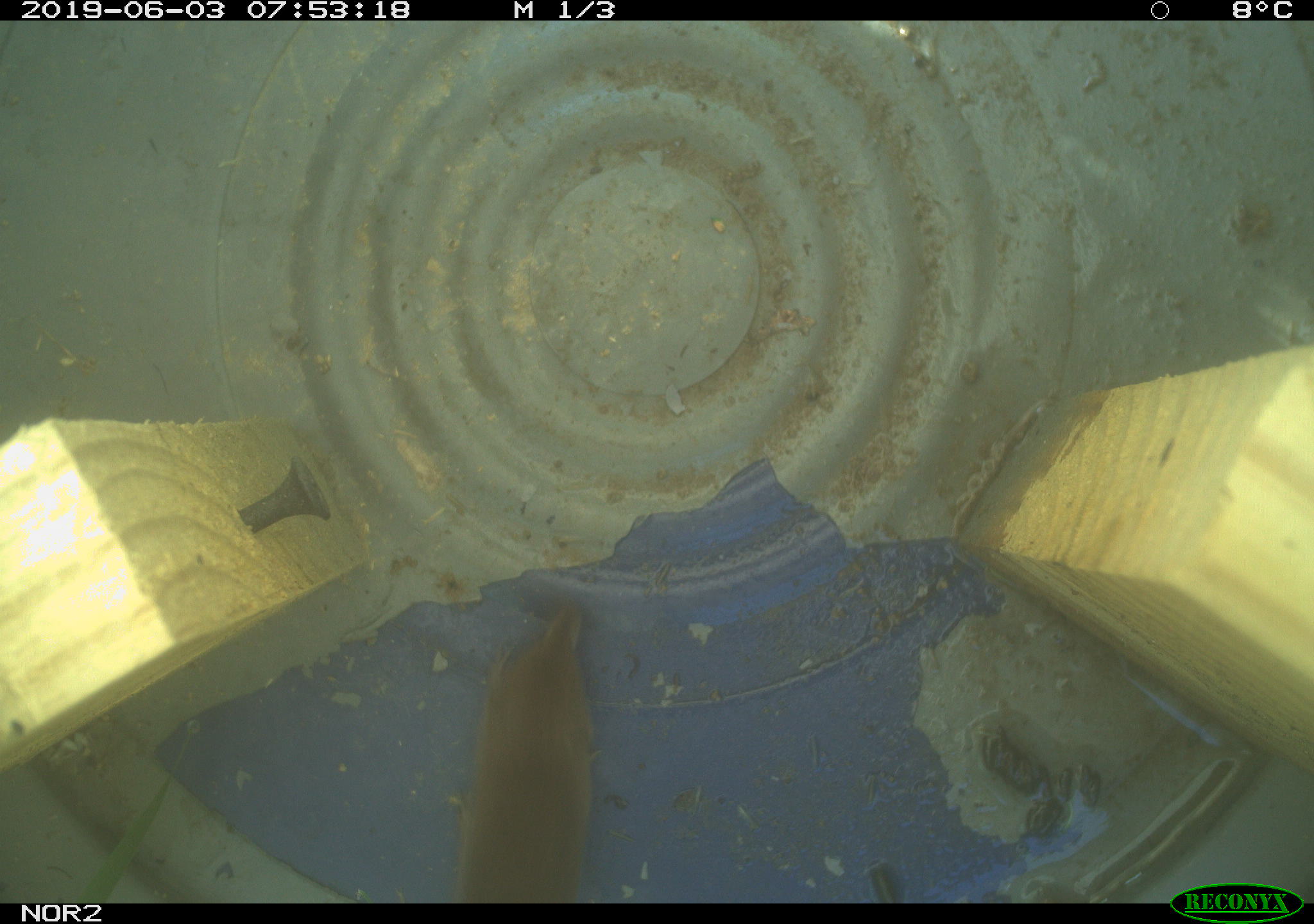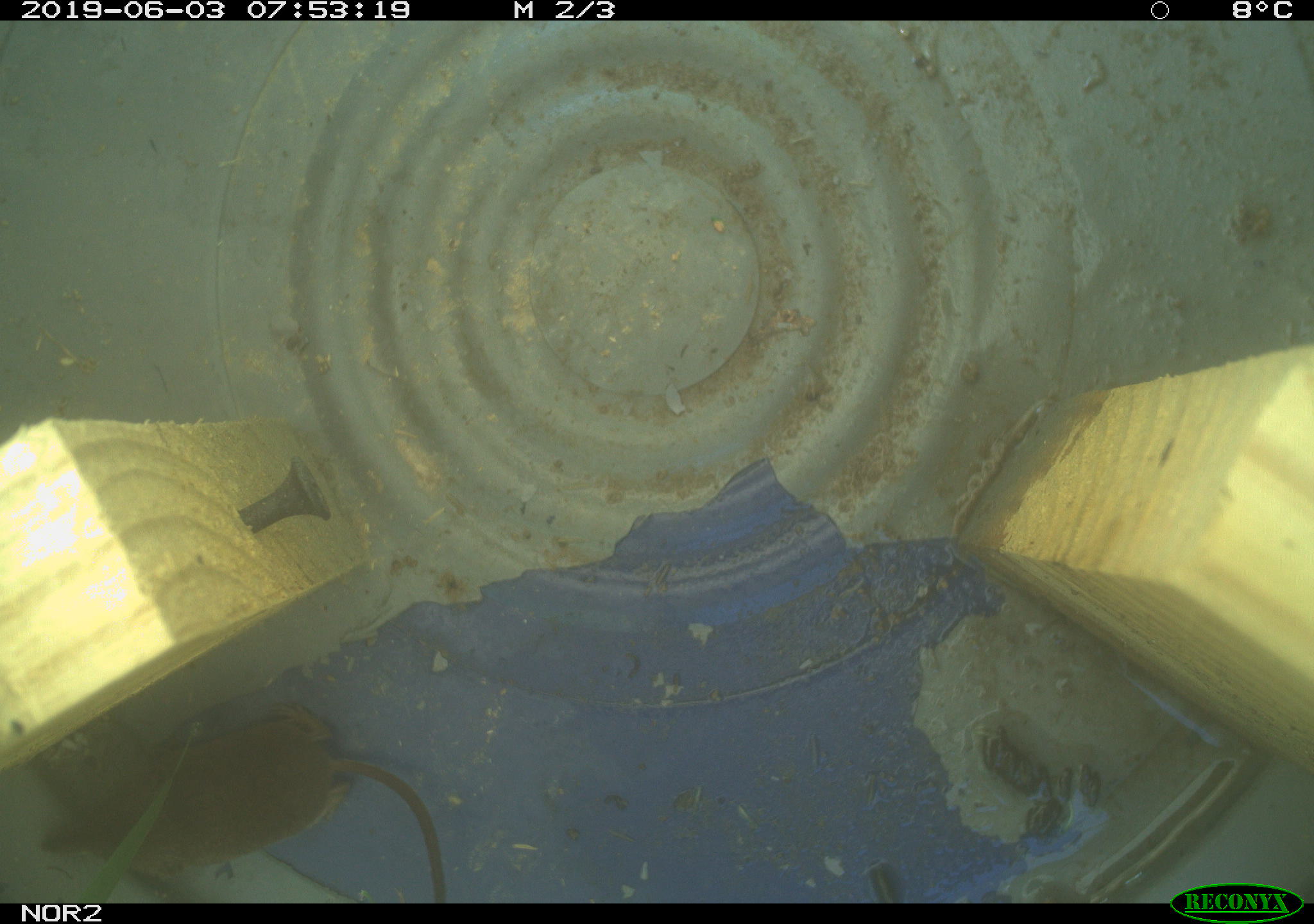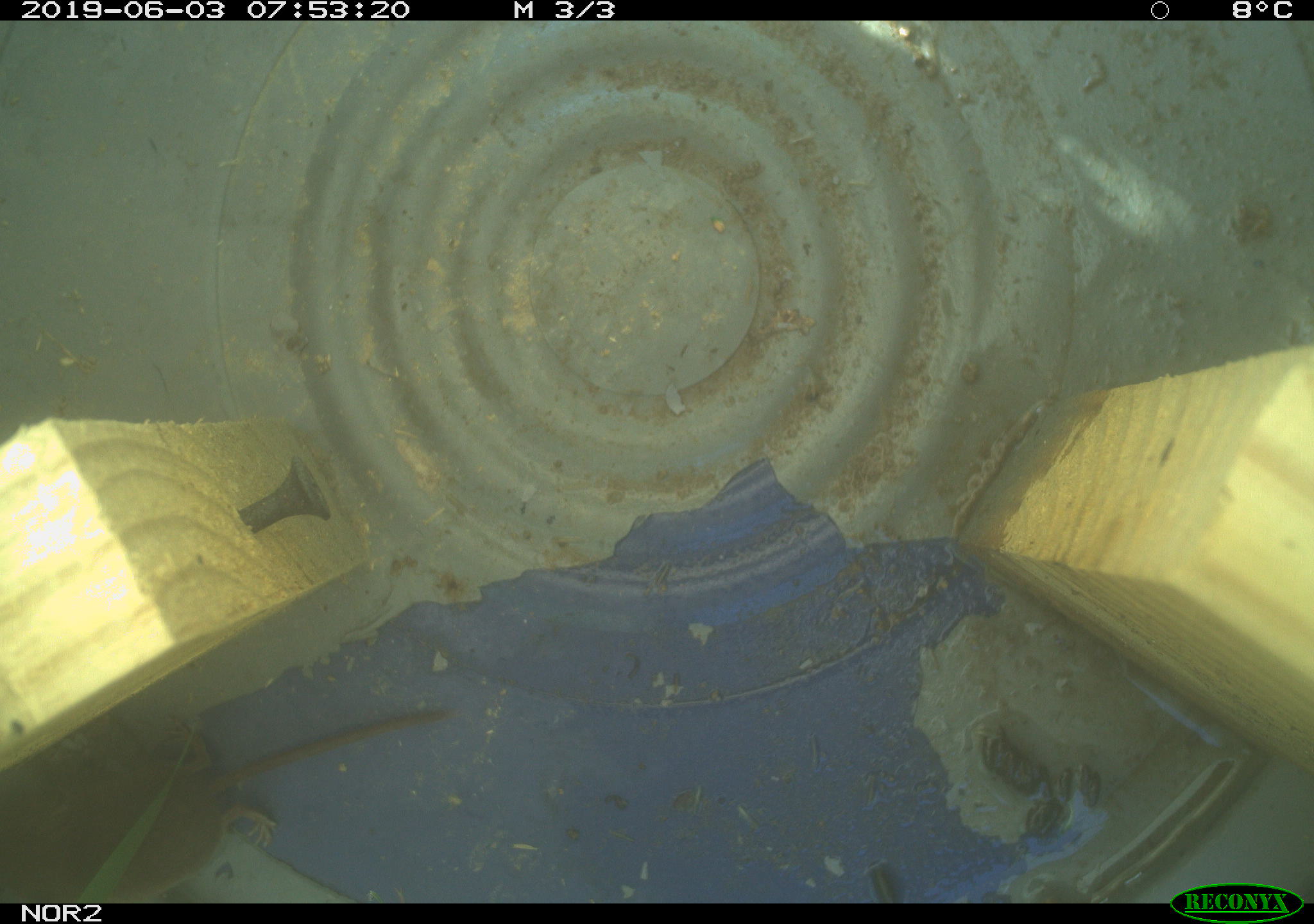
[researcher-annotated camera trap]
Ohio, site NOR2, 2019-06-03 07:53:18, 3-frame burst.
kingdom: Animalia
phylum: Chordata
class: Mammalia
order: Eulipotyphla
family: Soricidae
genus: Sorex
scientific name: Sorex cinereus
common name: masked shrew